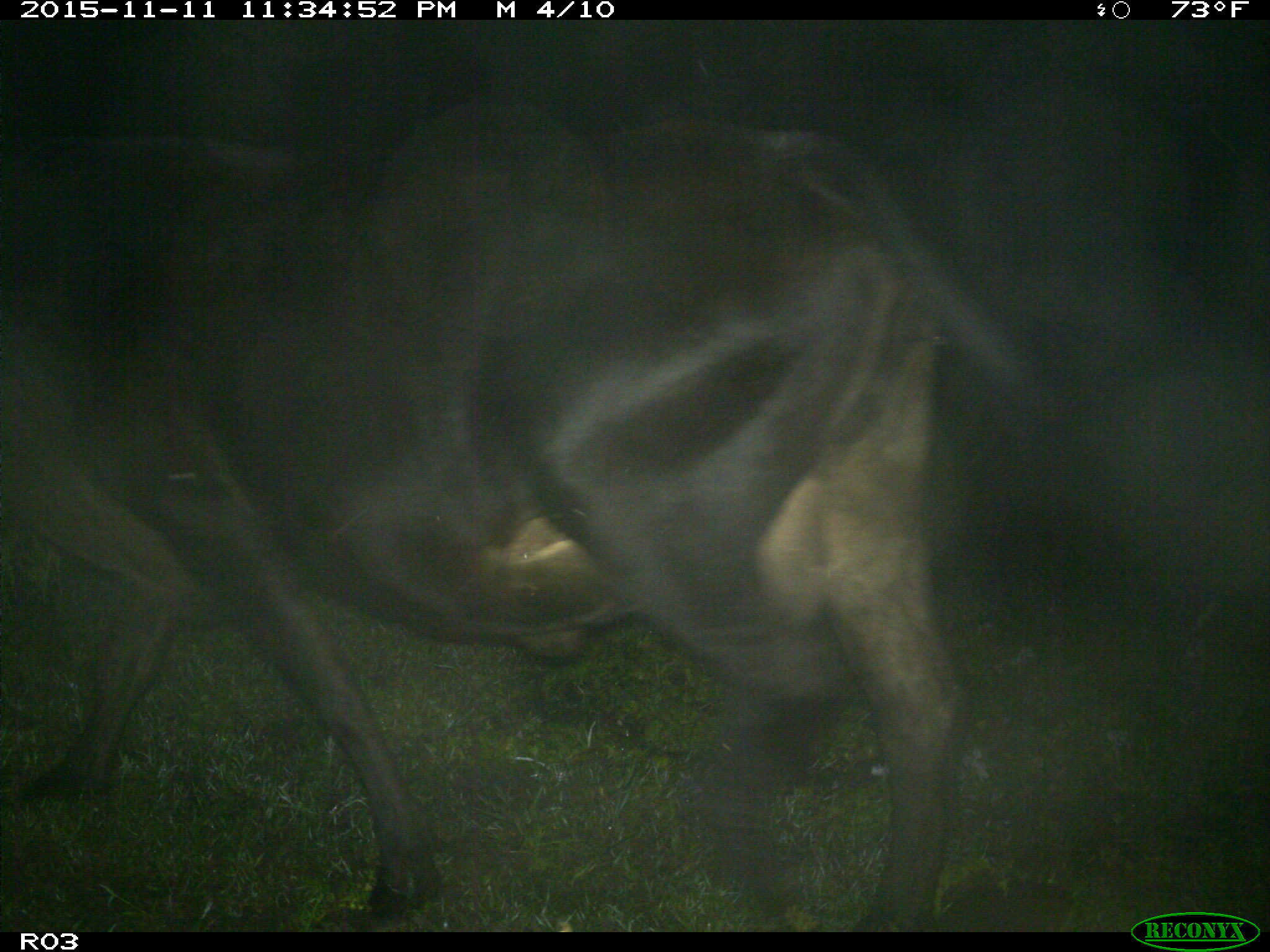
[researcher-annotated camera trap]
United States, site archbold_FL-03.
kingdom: Animalia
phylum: Chordata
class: Mammalia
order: Artiodactyla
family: Bovidae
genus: Bos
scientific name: Bos taurus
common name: domestic cow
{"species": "Bos taurus (domestic cow)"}